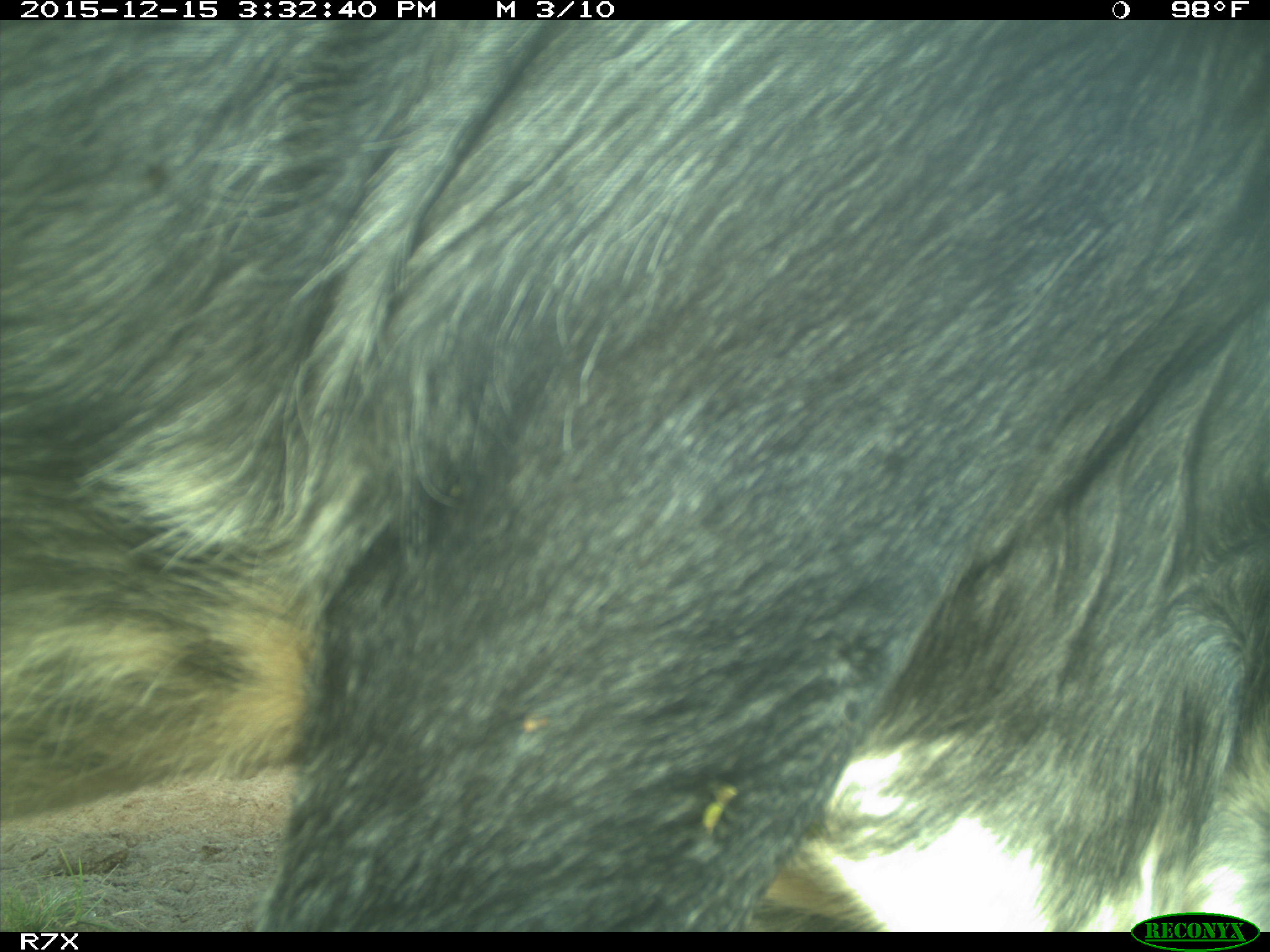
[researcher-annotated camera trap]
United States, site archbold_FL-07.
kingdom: Animalia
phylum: Chordata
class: Mammalia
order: Artiodactyla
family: Bovidae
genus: Bos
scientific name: Bos taurus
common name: domestic cow